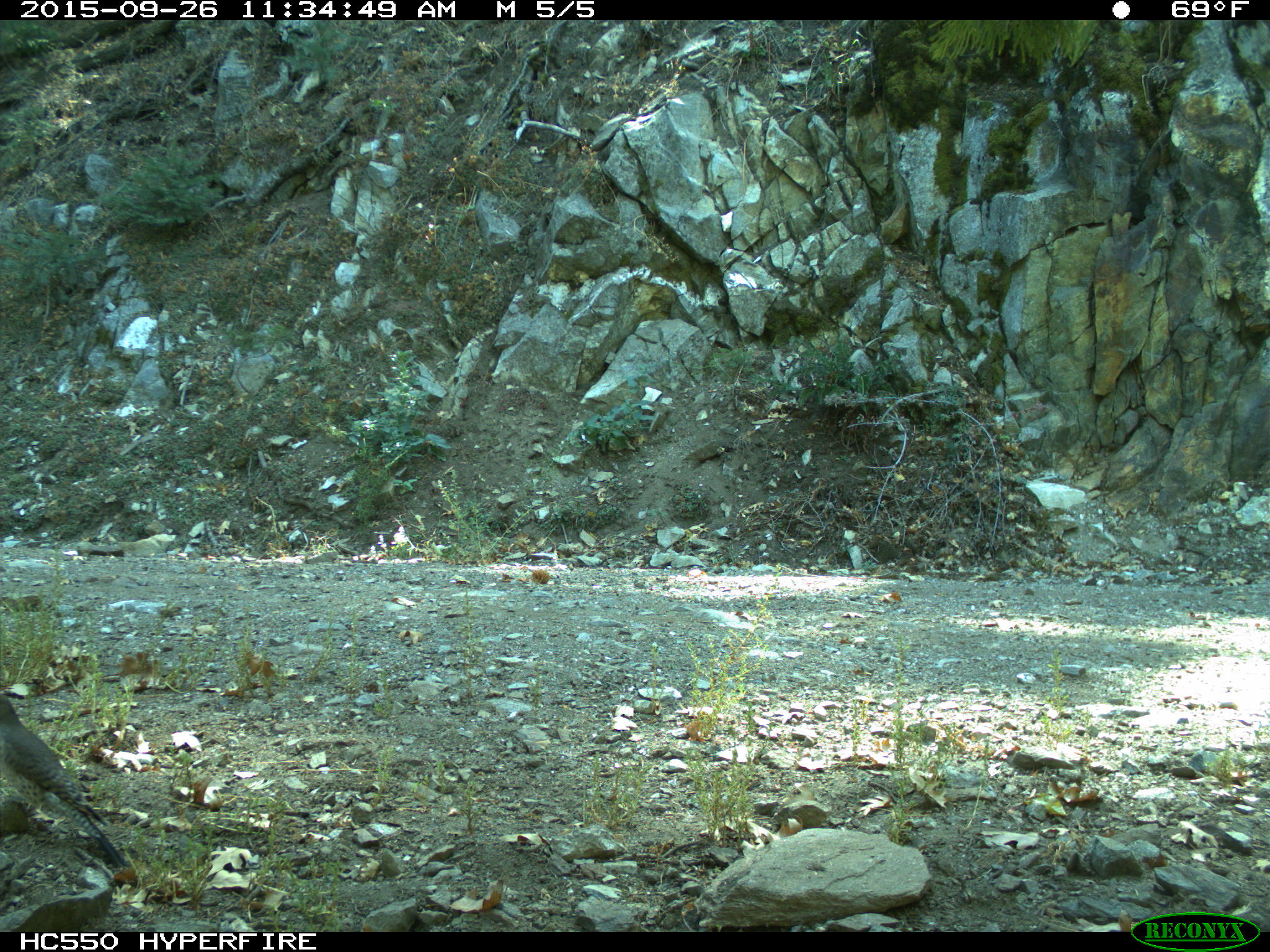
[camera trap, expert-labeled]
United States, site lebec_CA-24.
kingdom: Animalia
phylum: Chordata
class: Aves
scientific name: Aves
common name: birds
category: unidentified bird